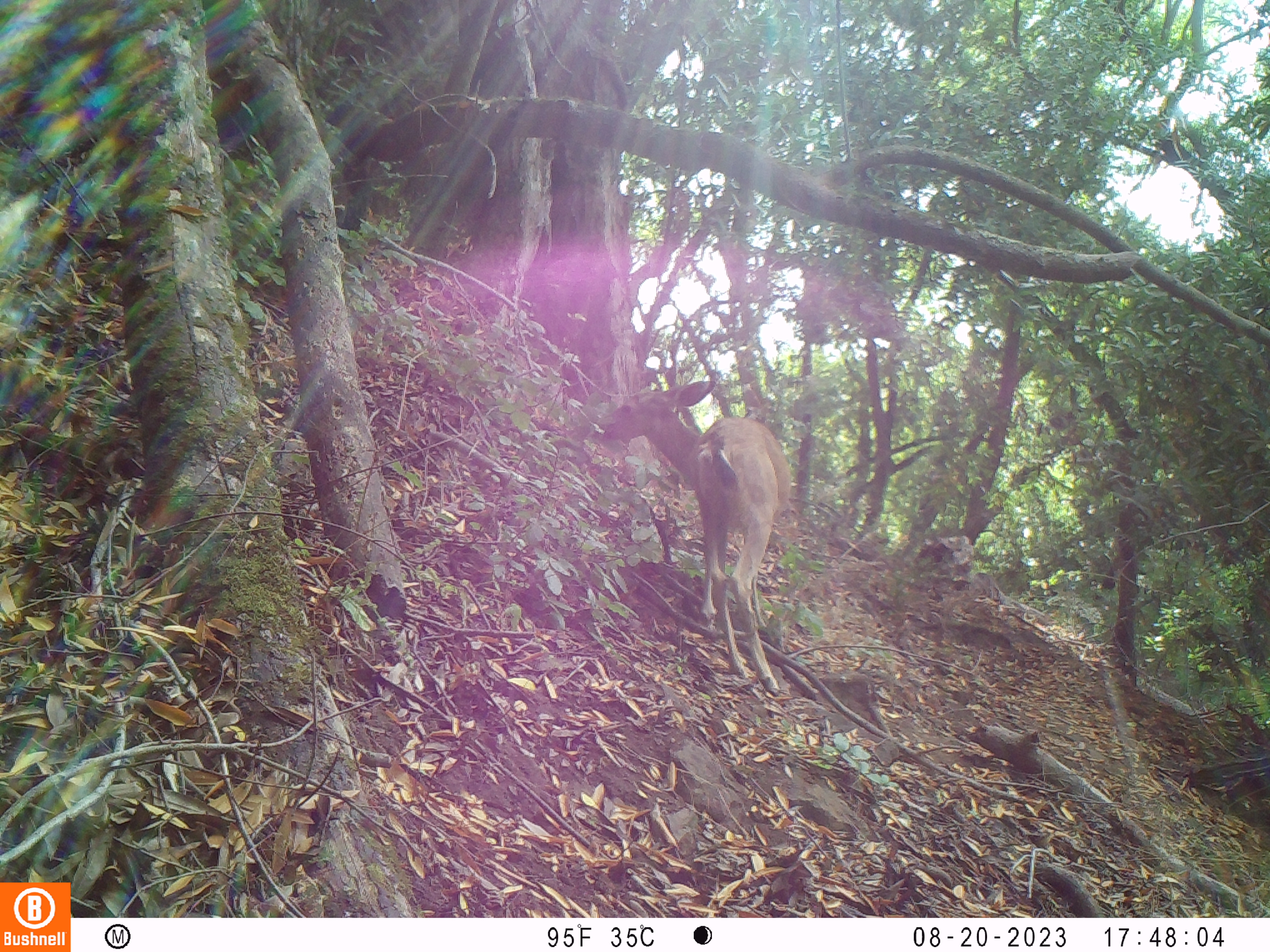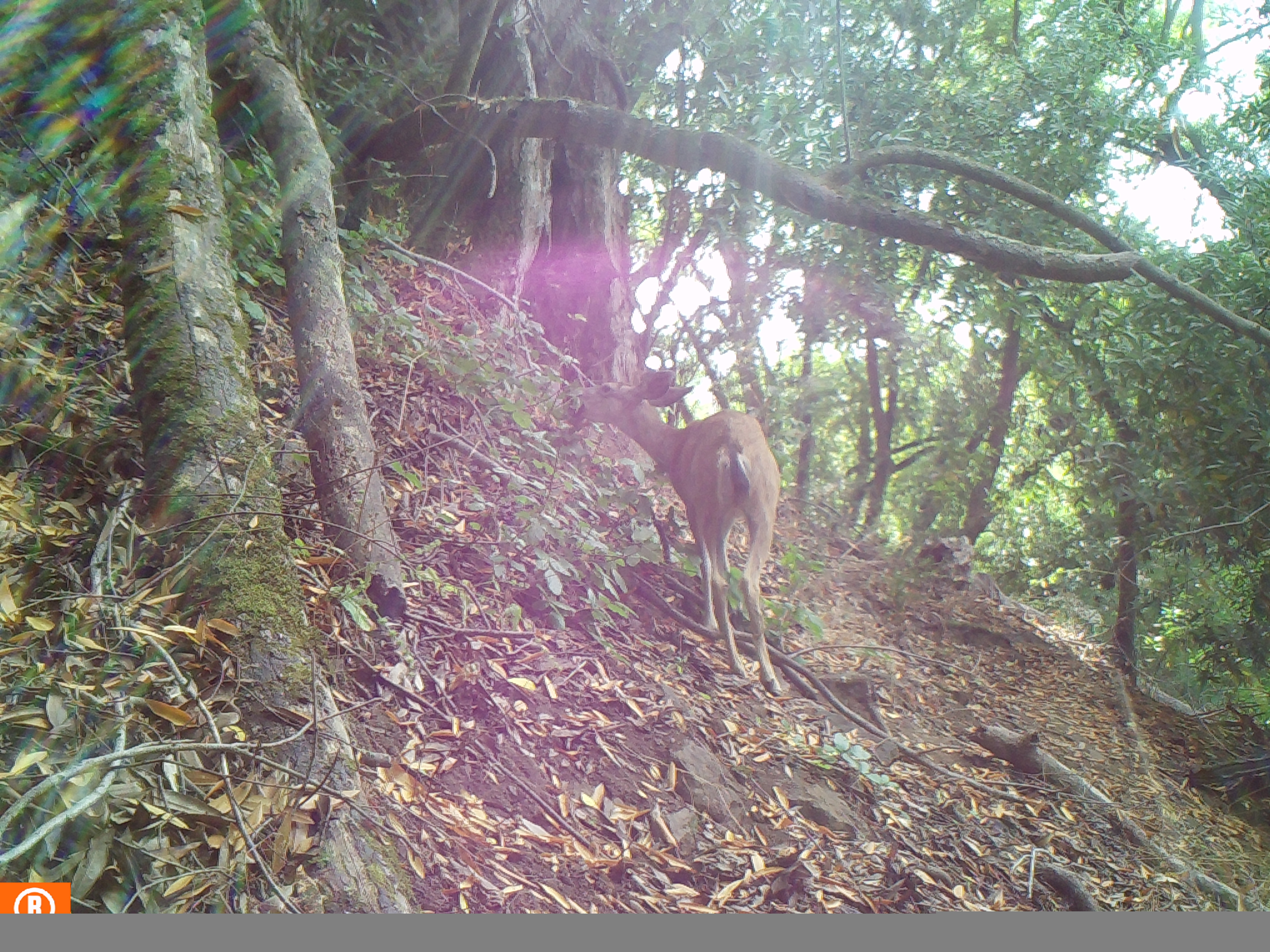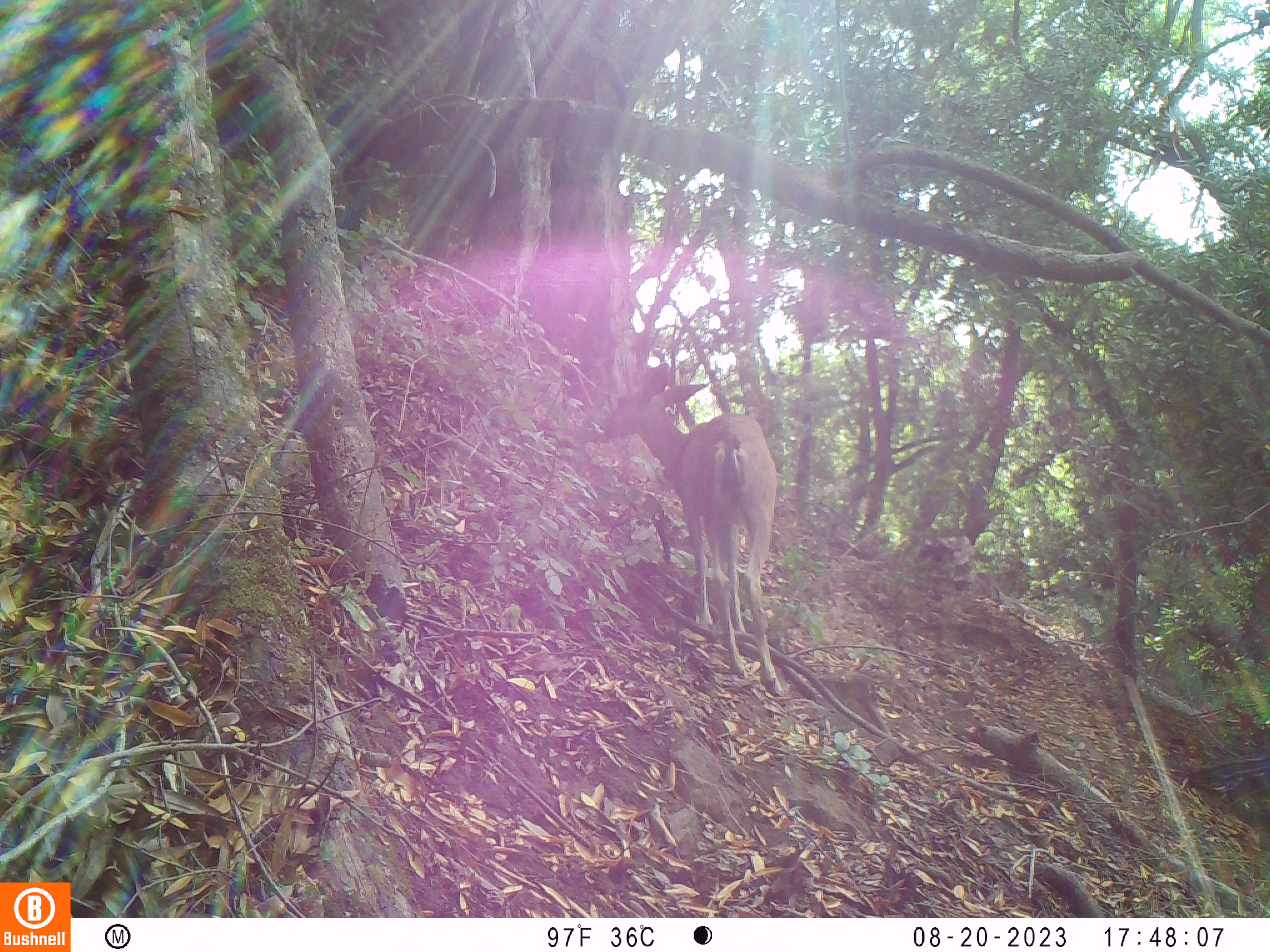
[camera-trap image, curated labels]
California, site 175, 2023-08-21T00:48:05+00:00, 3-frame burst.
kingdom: Animalia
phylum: Chordata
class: Mammalia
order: Artiodactyla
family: Cervidae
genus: Odocoileus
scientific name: Odocoileus hemionus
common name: mule deer